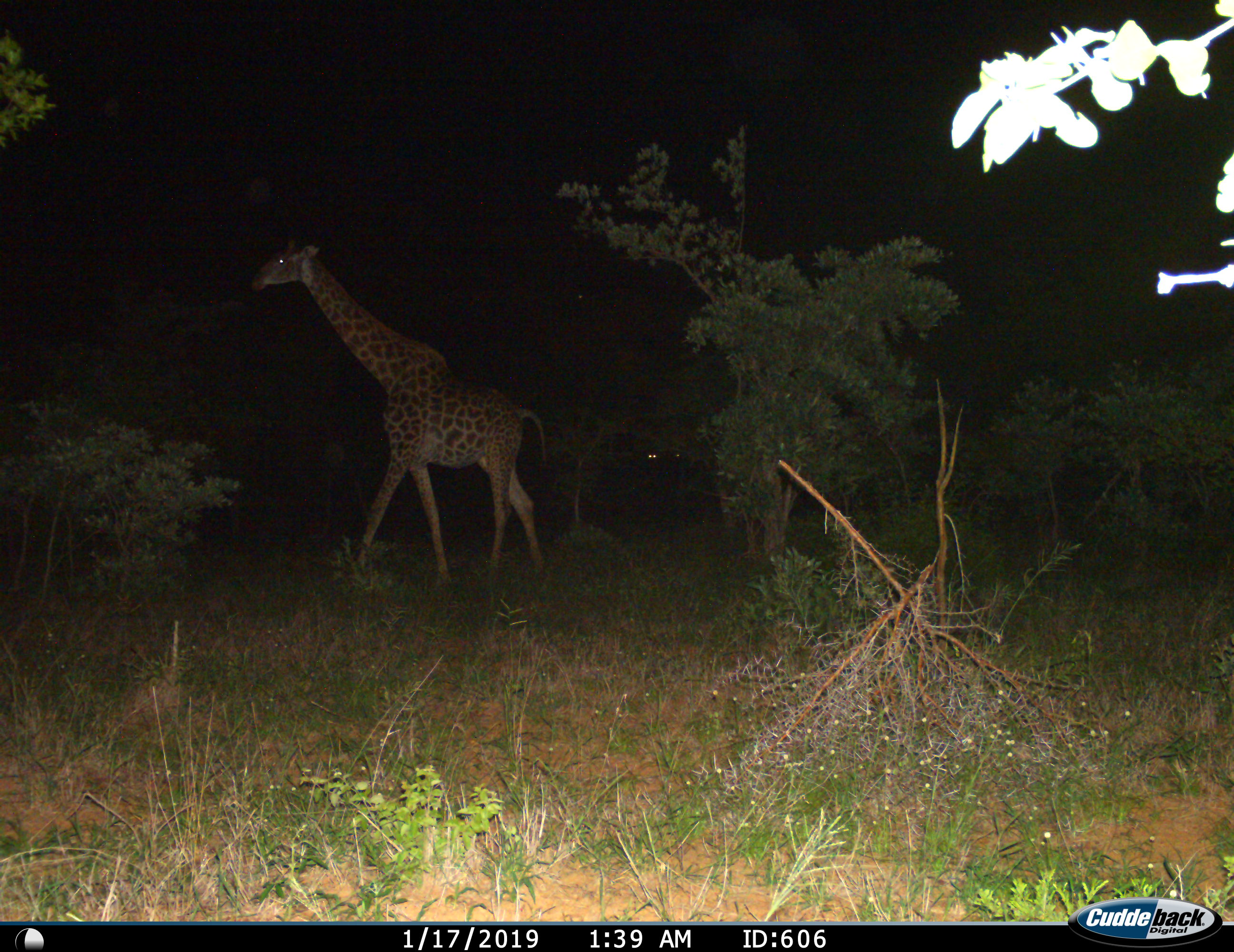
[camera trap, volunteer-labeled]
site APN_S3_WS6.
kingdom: Animalia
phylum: Chordata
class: Mammalia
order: Artiodactyla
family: Giraffidae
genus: Giraffa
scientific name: Giraffa camelopardalis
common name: giraffe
Giraffe (Giraffa camelopardalis), count 1. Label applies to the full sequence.